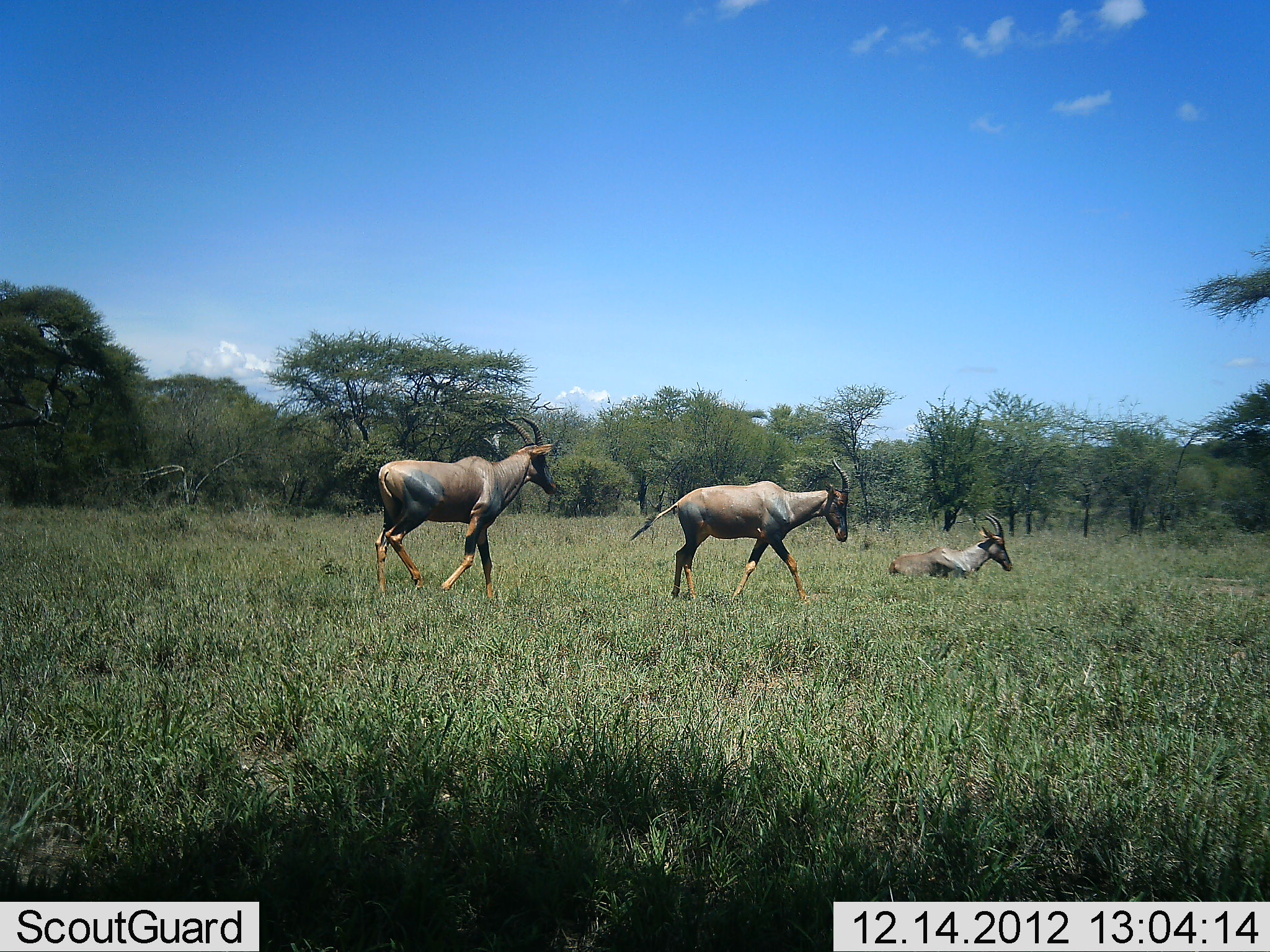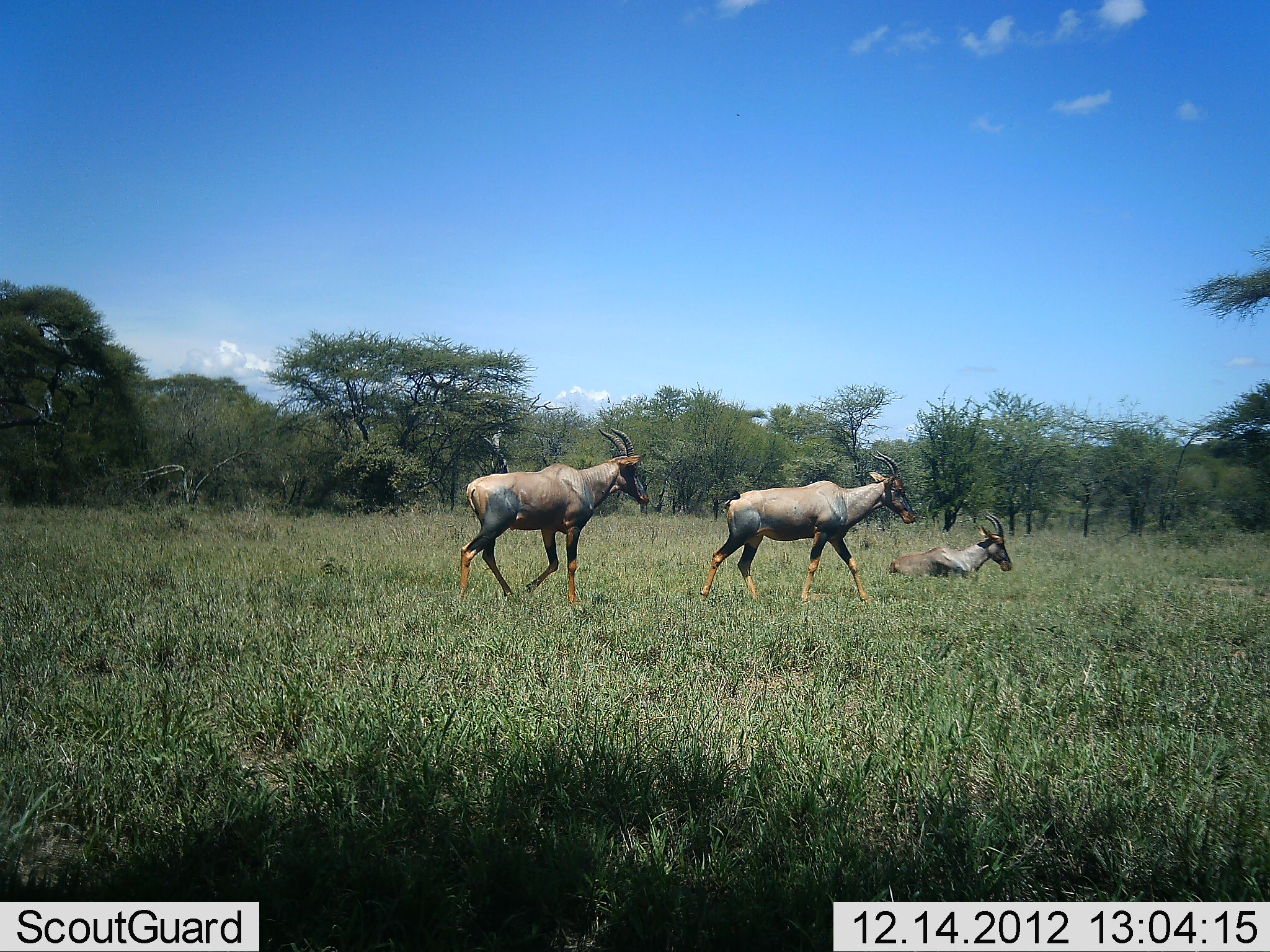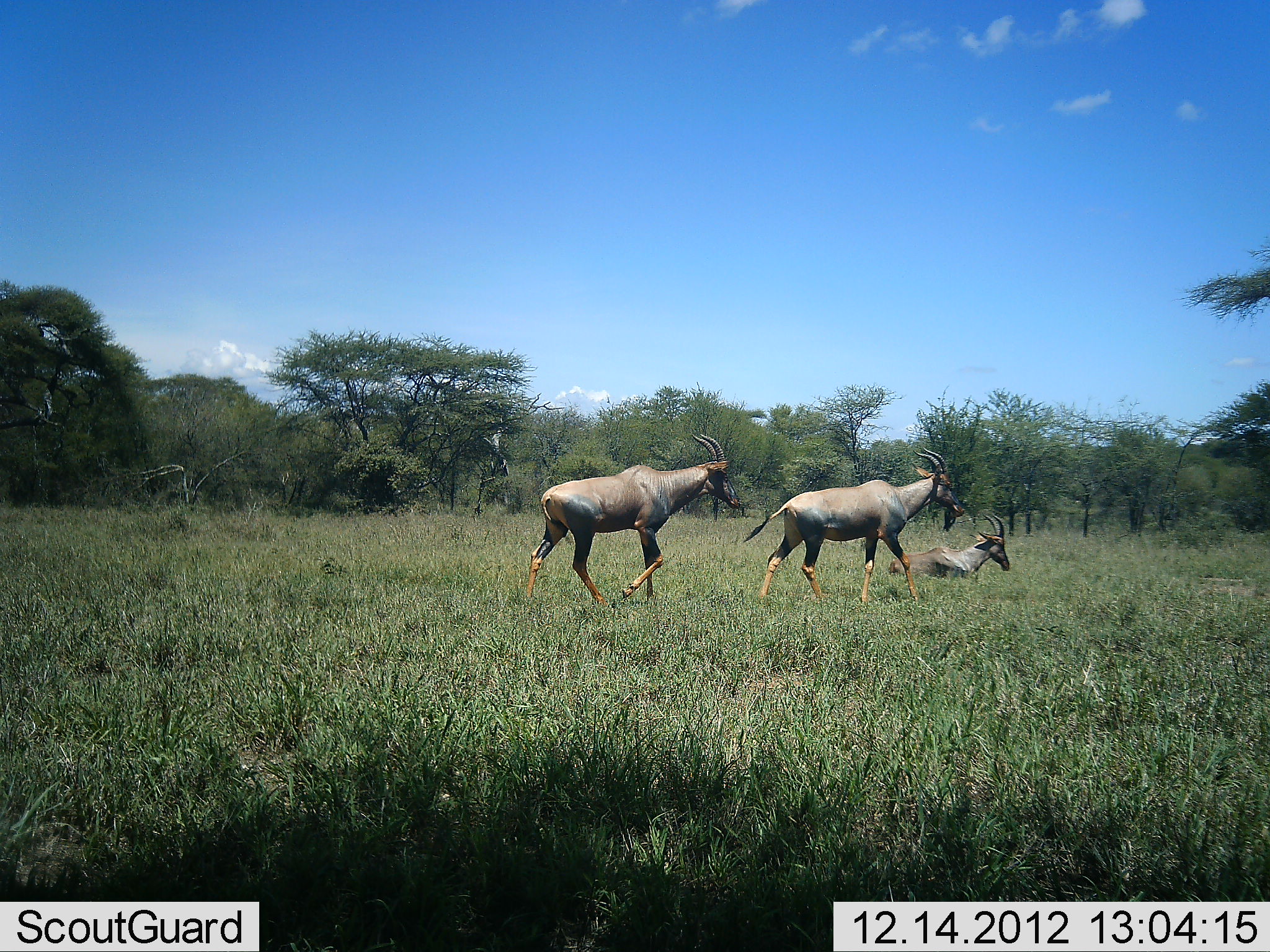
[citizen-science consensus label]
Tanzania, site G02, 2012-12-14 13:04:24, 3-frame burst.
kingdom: Animalia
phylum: Chordata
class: Mammalia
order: Artiodactyla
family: Bovidae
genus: Damaliscus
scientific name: Damaliscus lunatus jimela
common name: topi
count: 3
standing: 7%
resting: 89%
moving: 96%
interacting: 0%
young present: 0%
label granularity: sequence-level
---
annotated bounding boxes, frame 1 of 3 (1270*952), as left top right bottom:
animal: 371 415 558 601; 628 457 850 601; 887 514 1013 579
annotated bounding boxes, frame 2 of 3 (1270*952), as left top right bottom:
animal: 696 451 918 611; 458 426 651 604; 887 514 1013 579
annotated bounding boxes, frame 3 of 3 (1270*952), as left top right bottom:
animal: 526 433 741 605; 743 448 965 603; 887 514 1013 579